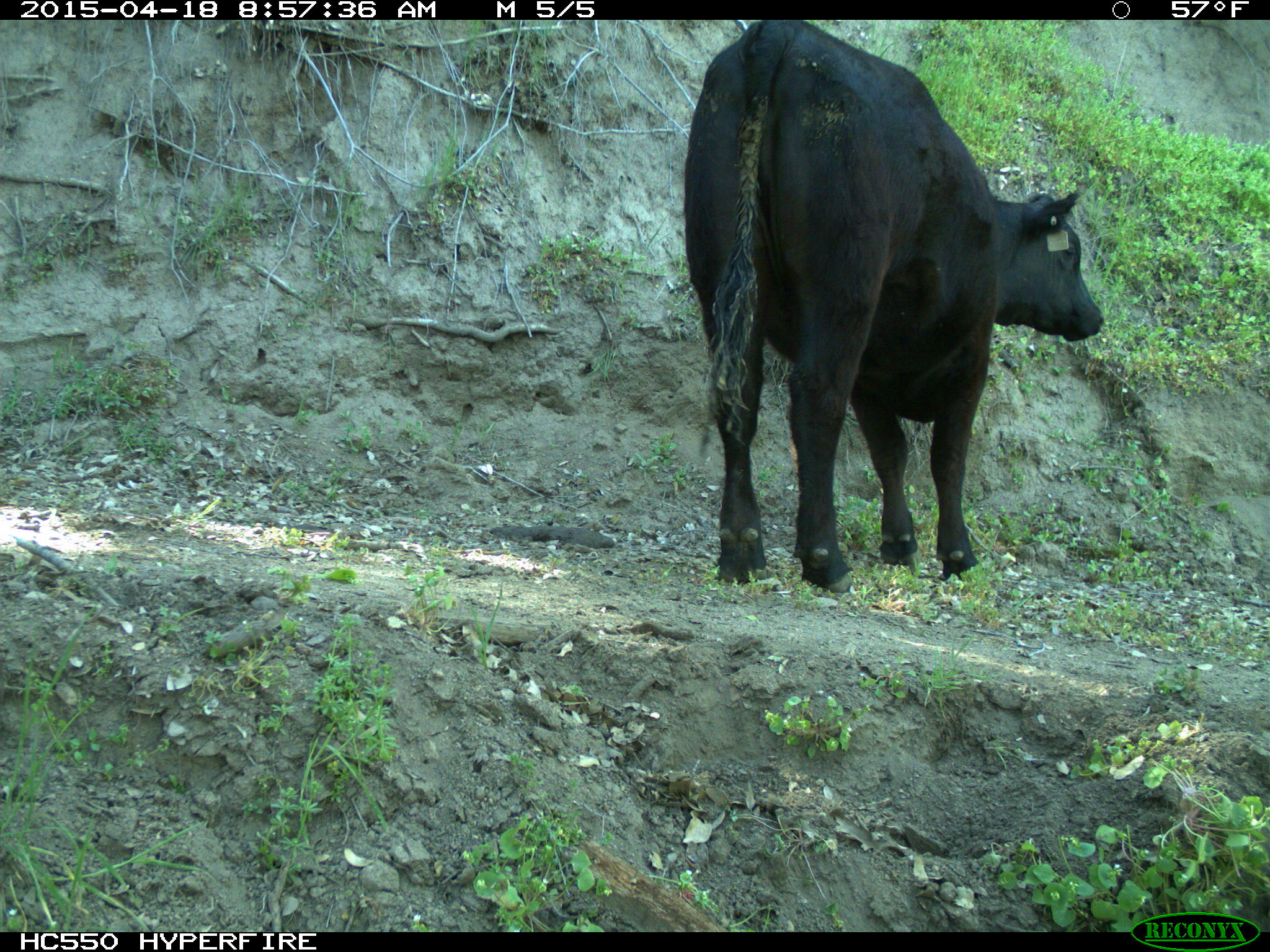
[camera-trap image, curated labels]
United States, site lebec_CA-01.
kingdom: Animalia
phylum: Chordata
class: Mammalia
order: Artiodactyla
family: Bovidae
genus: Bos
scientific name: Bos taurus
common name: domestic cow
Bos taurus (domestic cow).